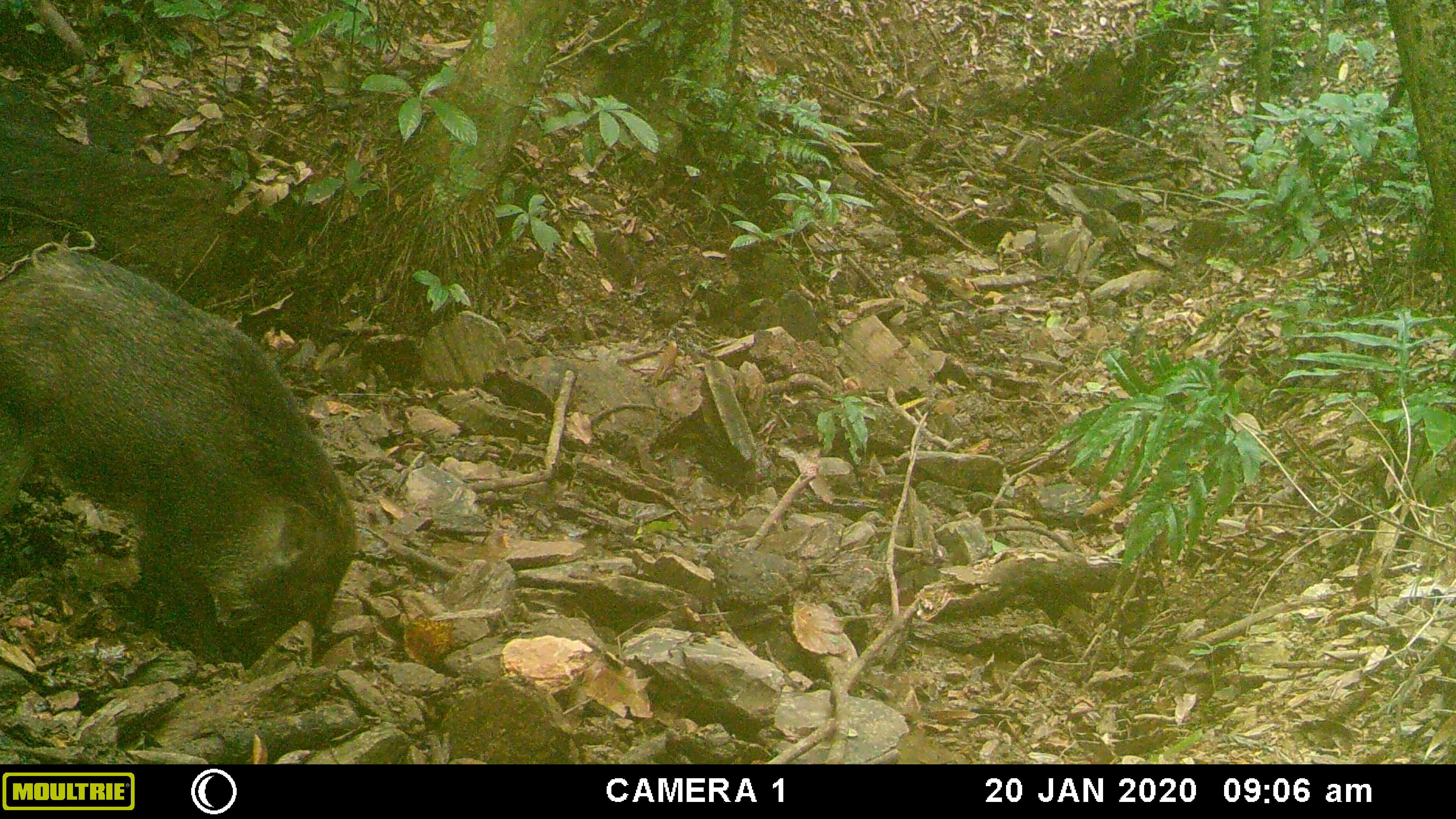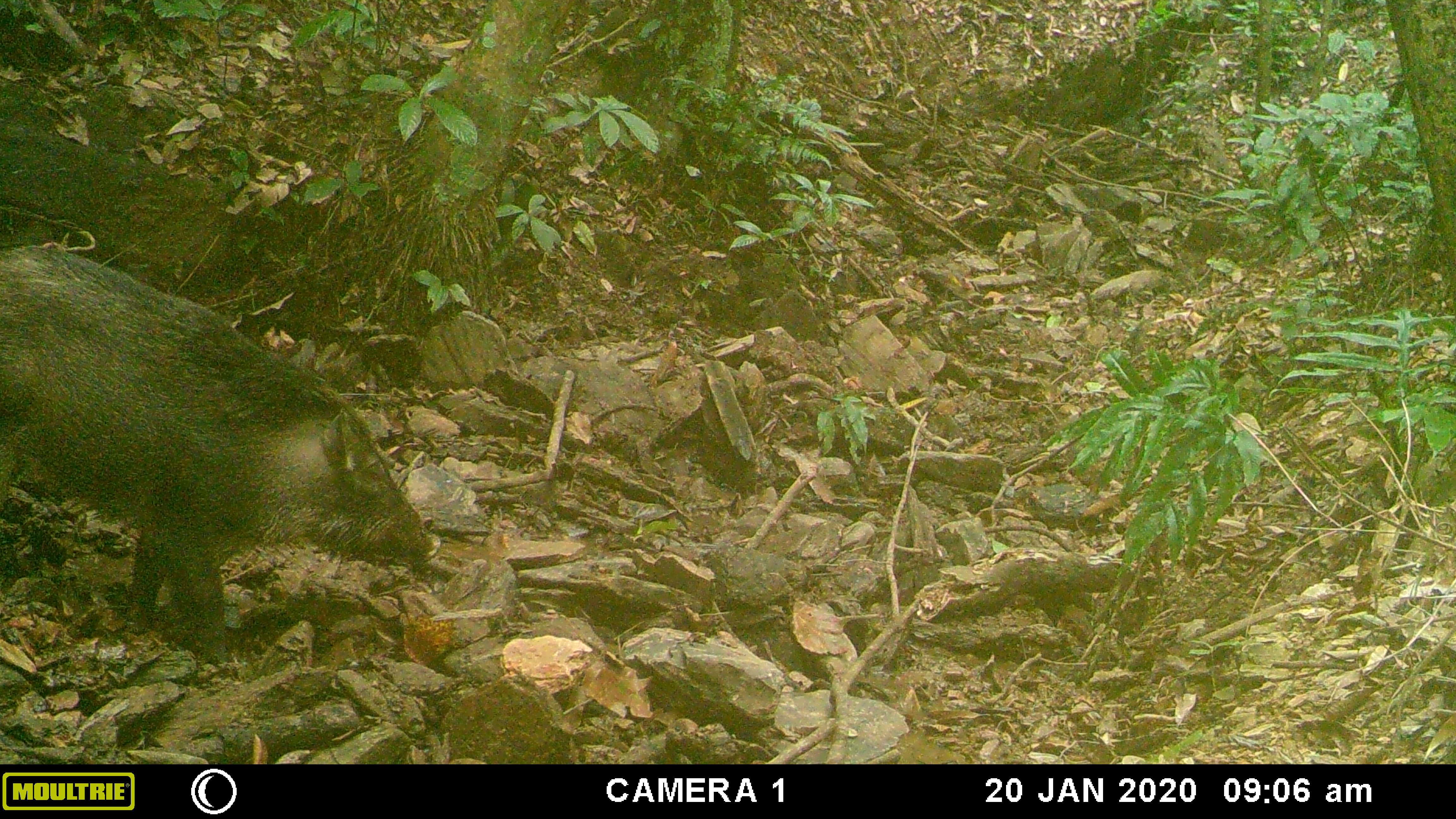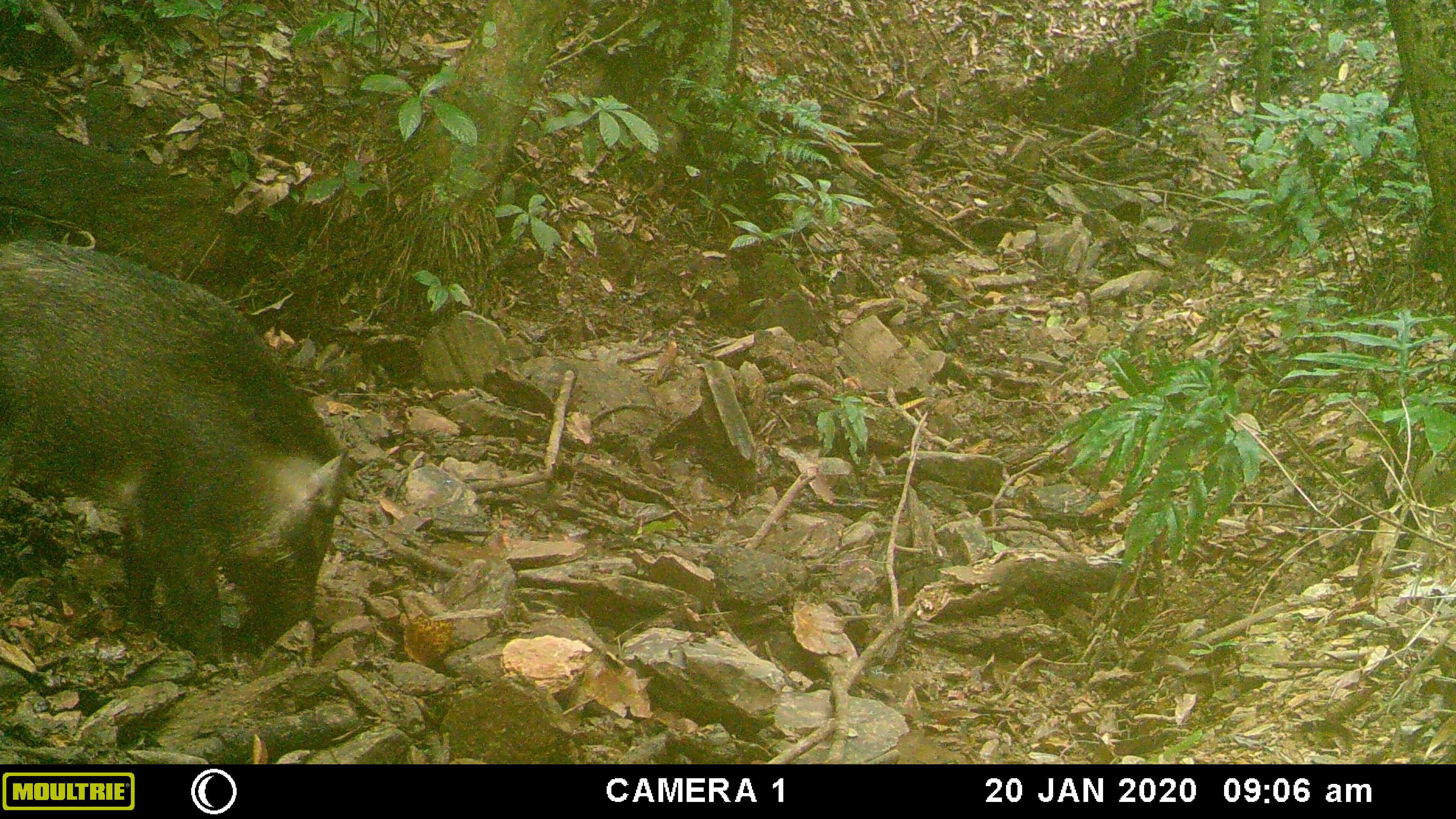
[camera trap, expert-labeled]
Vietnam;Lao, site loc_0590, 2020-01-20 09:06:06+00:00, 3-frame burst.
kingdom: Animalia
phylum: Chordata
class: Mammalia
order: Artiodactyla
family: Suidae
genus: Sus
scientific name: Sus scrofa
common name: eurasian wild pig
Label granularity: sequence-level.